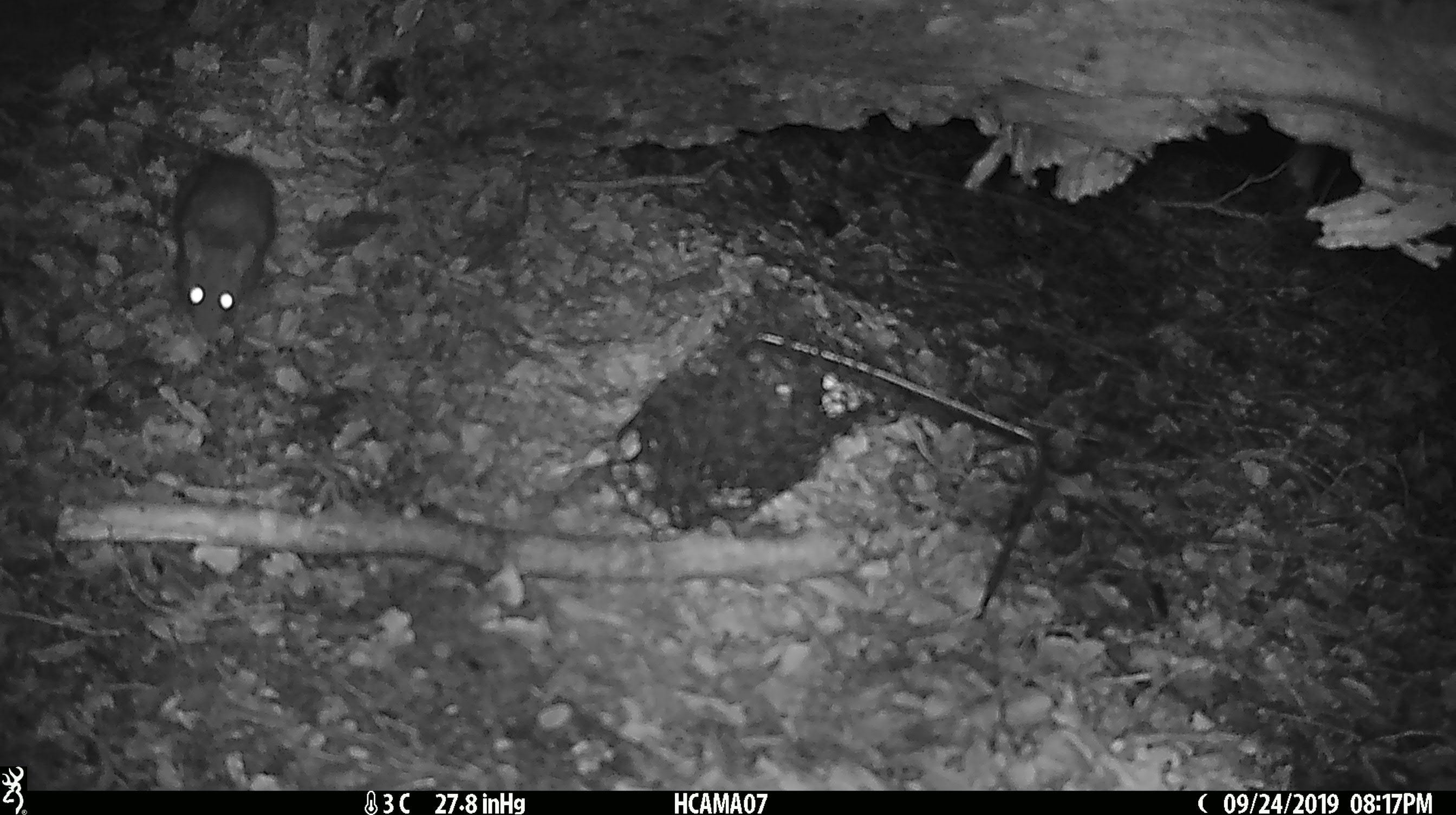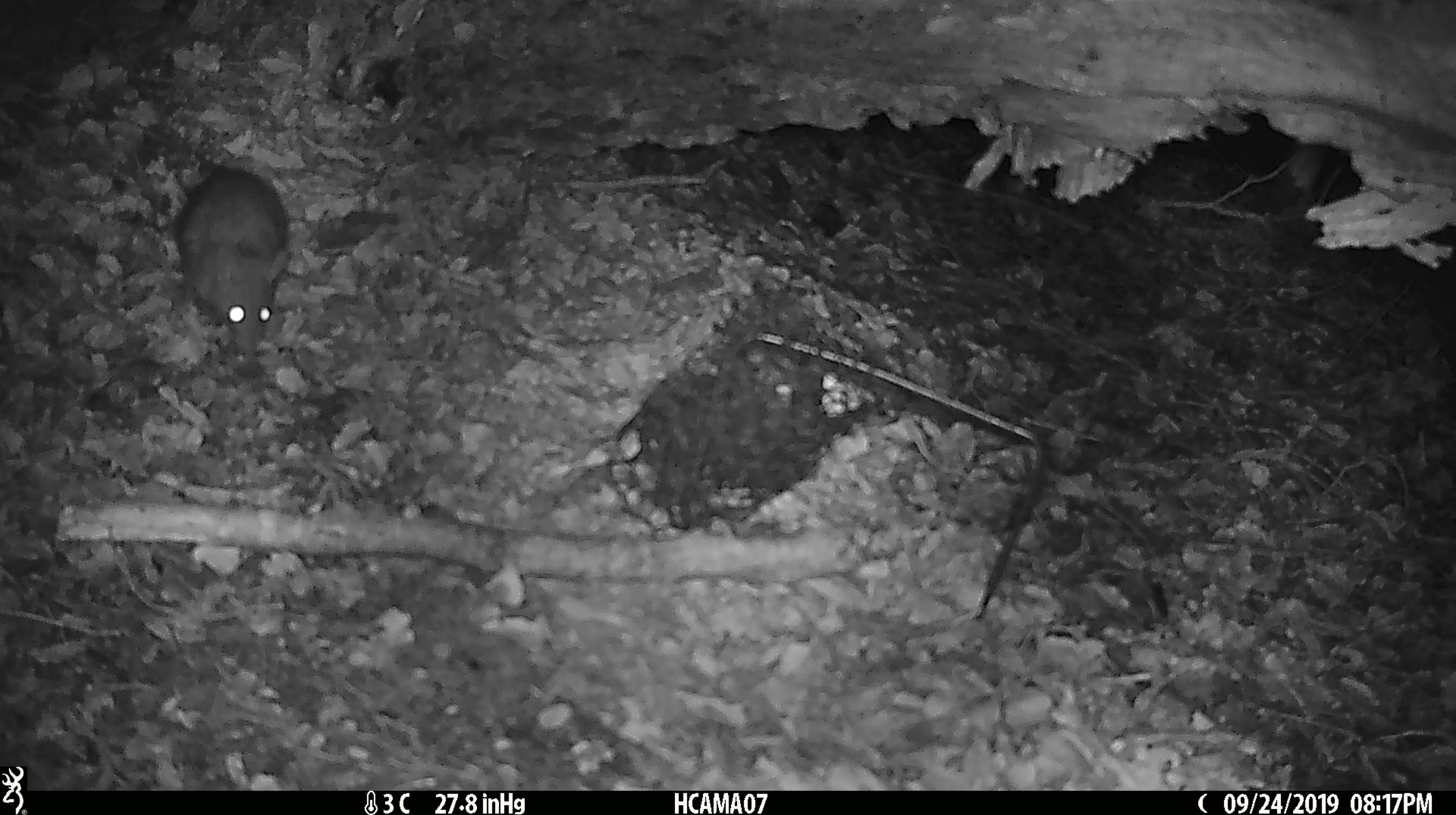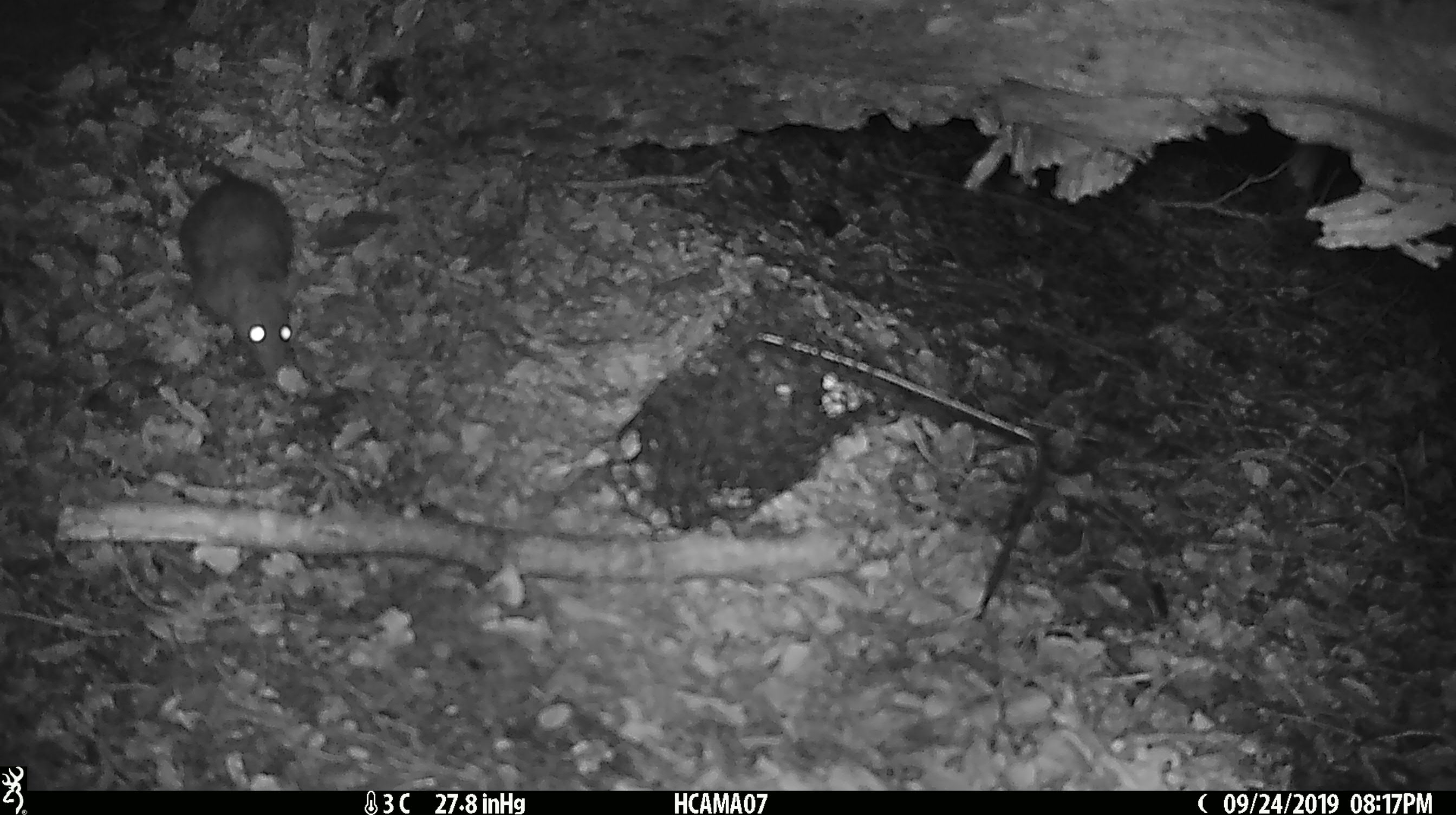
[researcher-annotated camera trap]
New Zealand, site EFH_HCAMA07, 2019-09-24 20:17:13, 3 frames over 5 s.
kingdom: Animalia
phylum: Chordata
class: Mammalia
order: Rodentia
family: Muridae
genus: Rattus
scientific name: Rattus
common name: rat